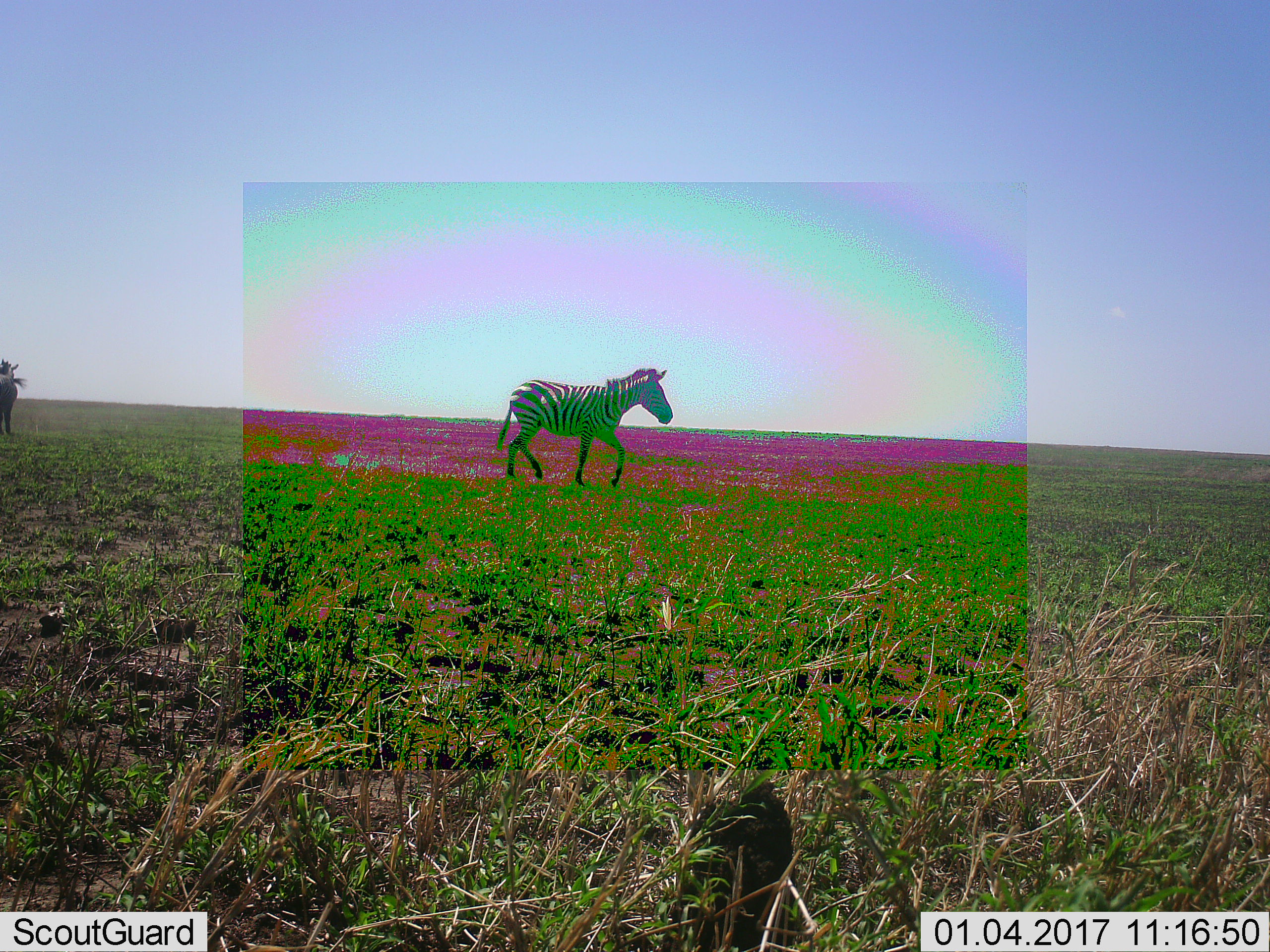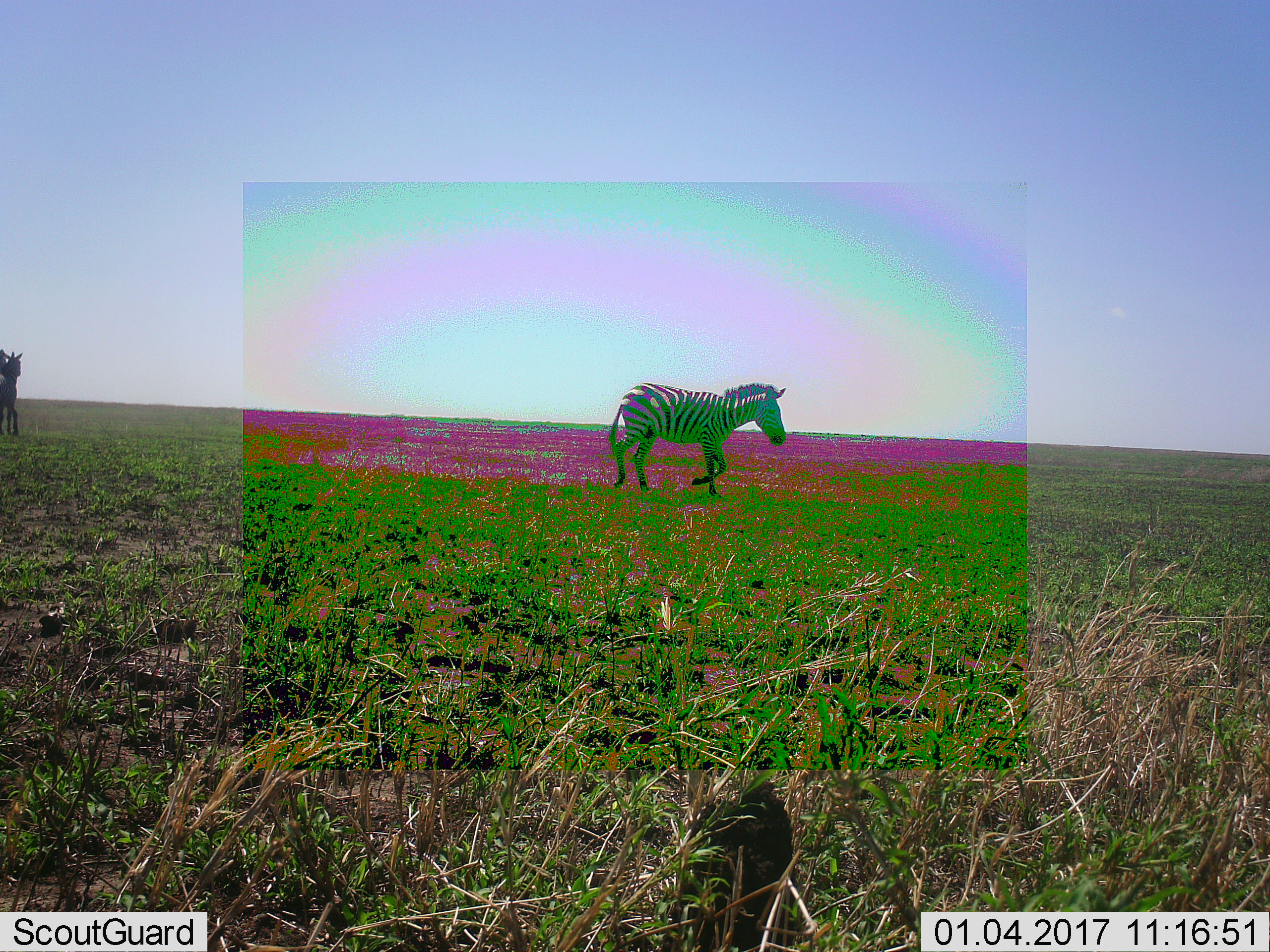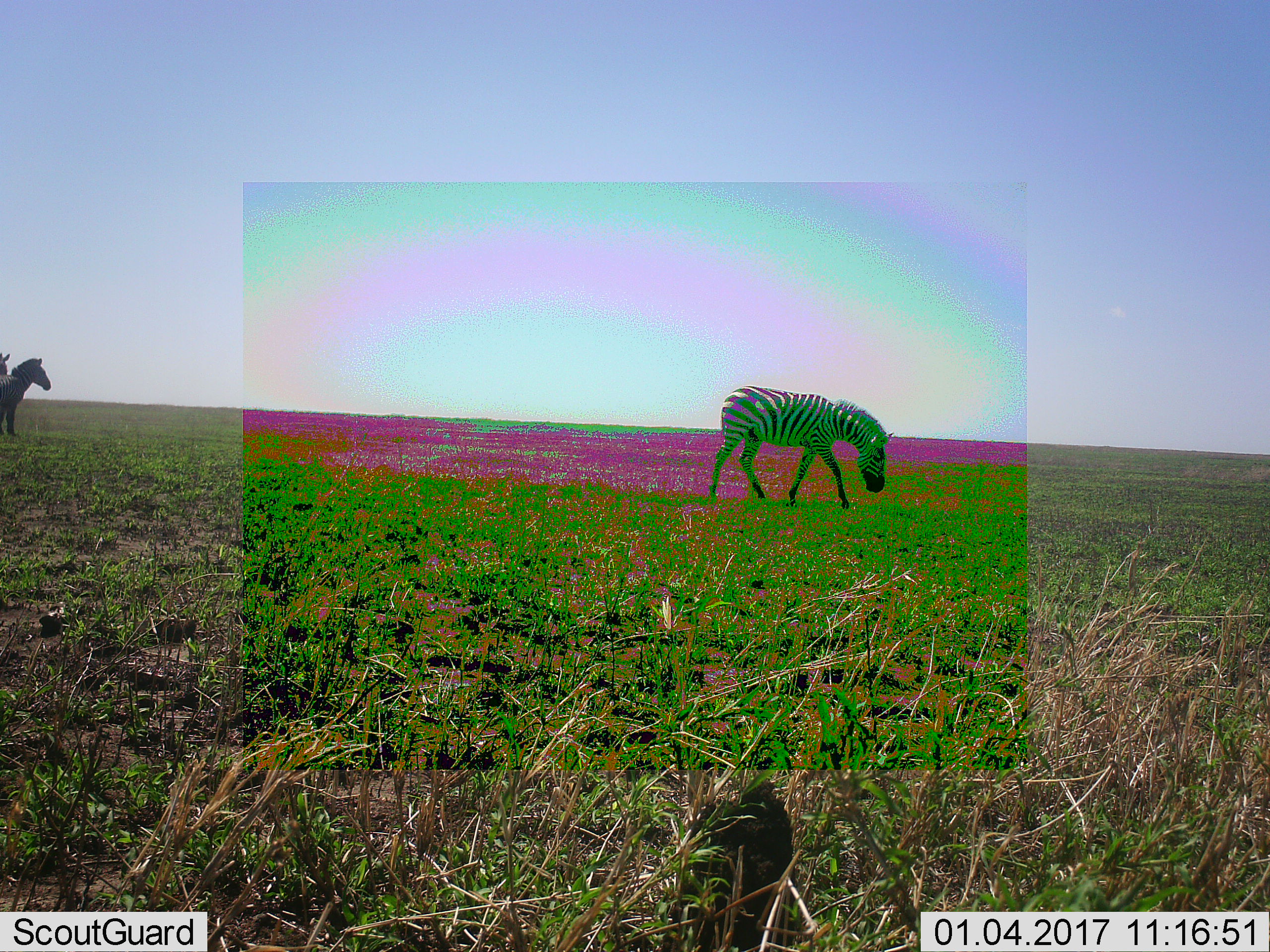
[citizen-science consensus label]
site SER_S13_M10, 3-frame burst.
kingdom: Animalia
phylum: Chordata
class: Mammalia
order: Perissodactyla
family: Equidae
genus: Equus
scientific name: Equus quagga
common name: plains zebra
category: zebraplains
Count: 3.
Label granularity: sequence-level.